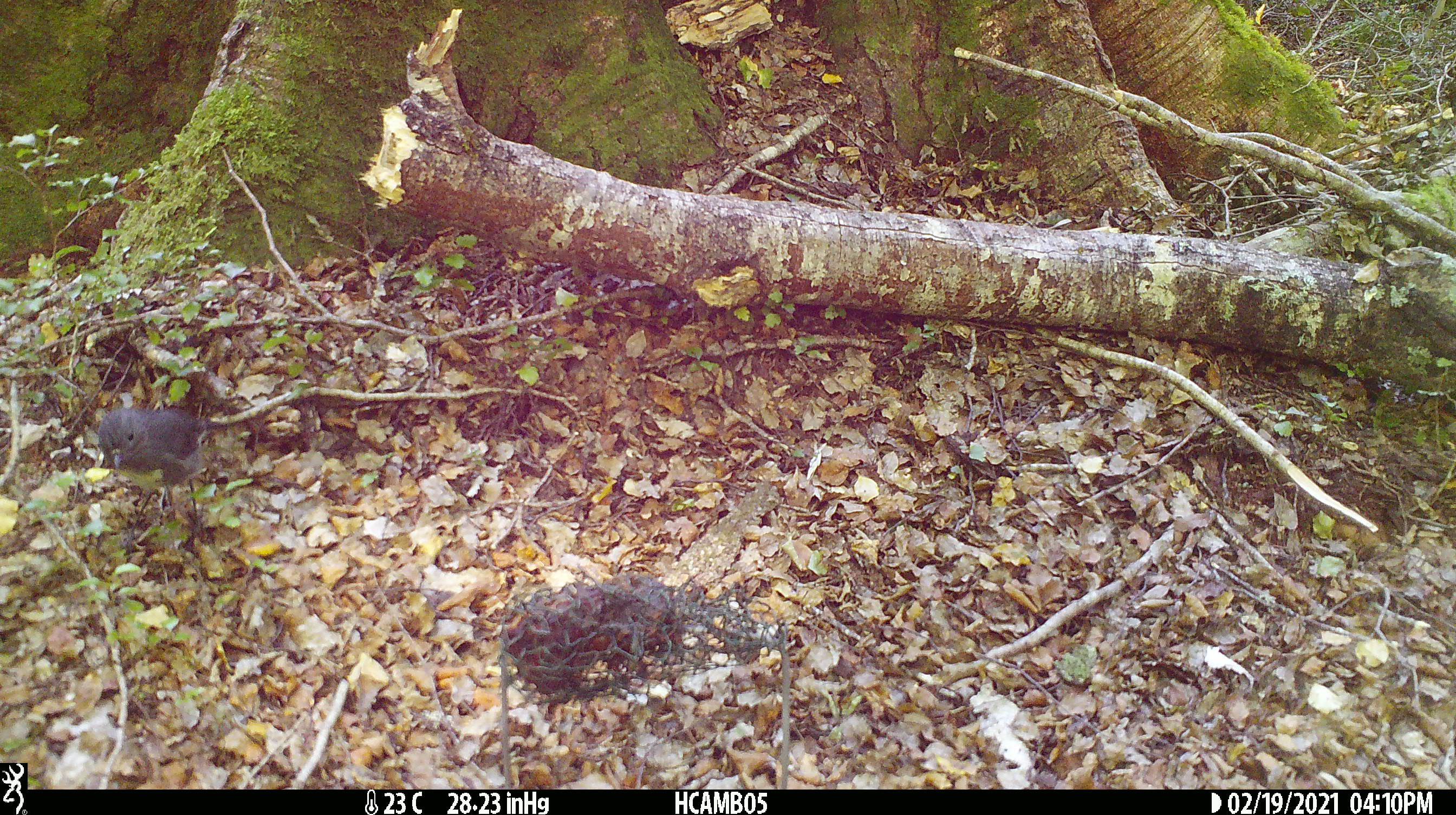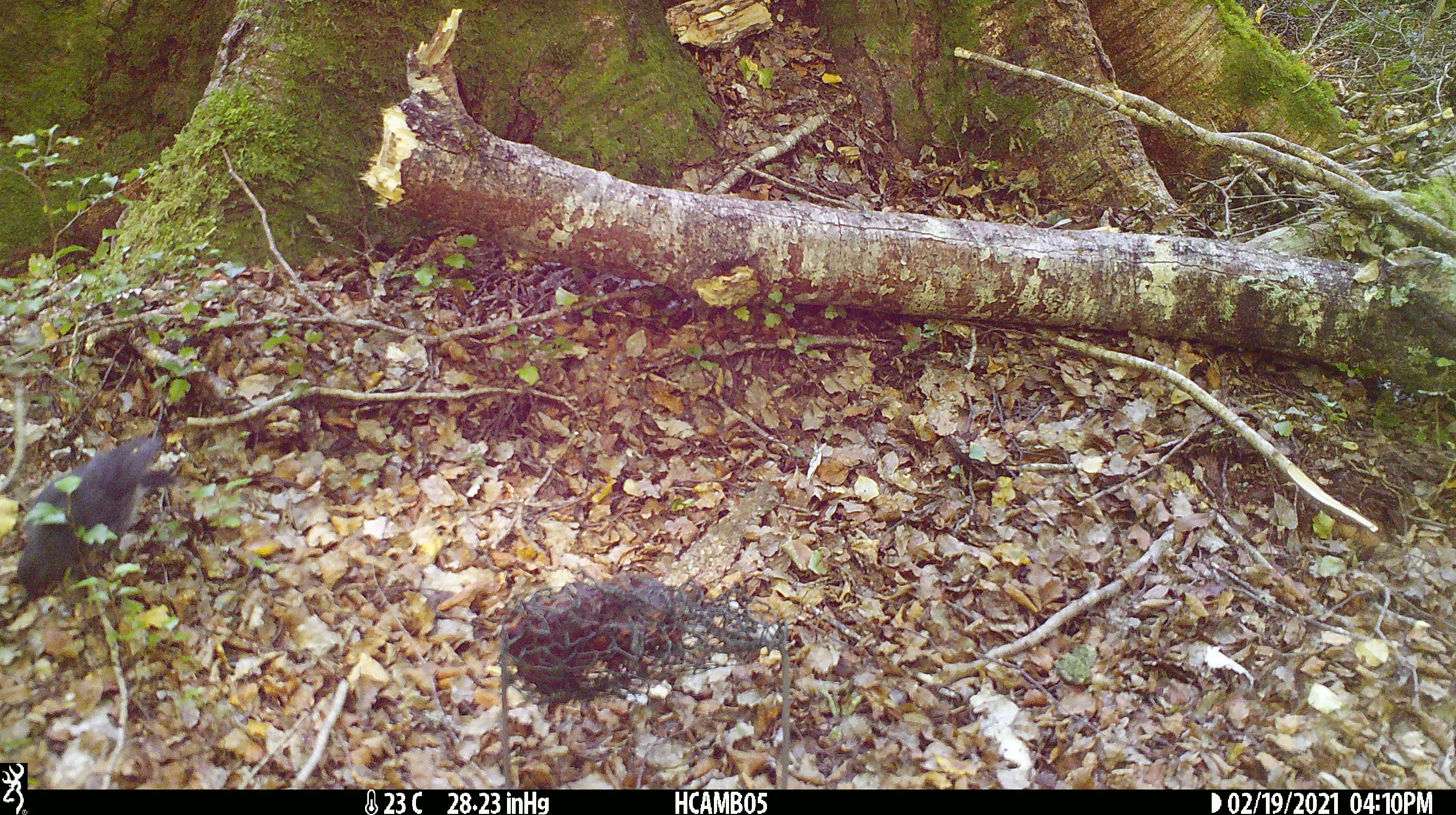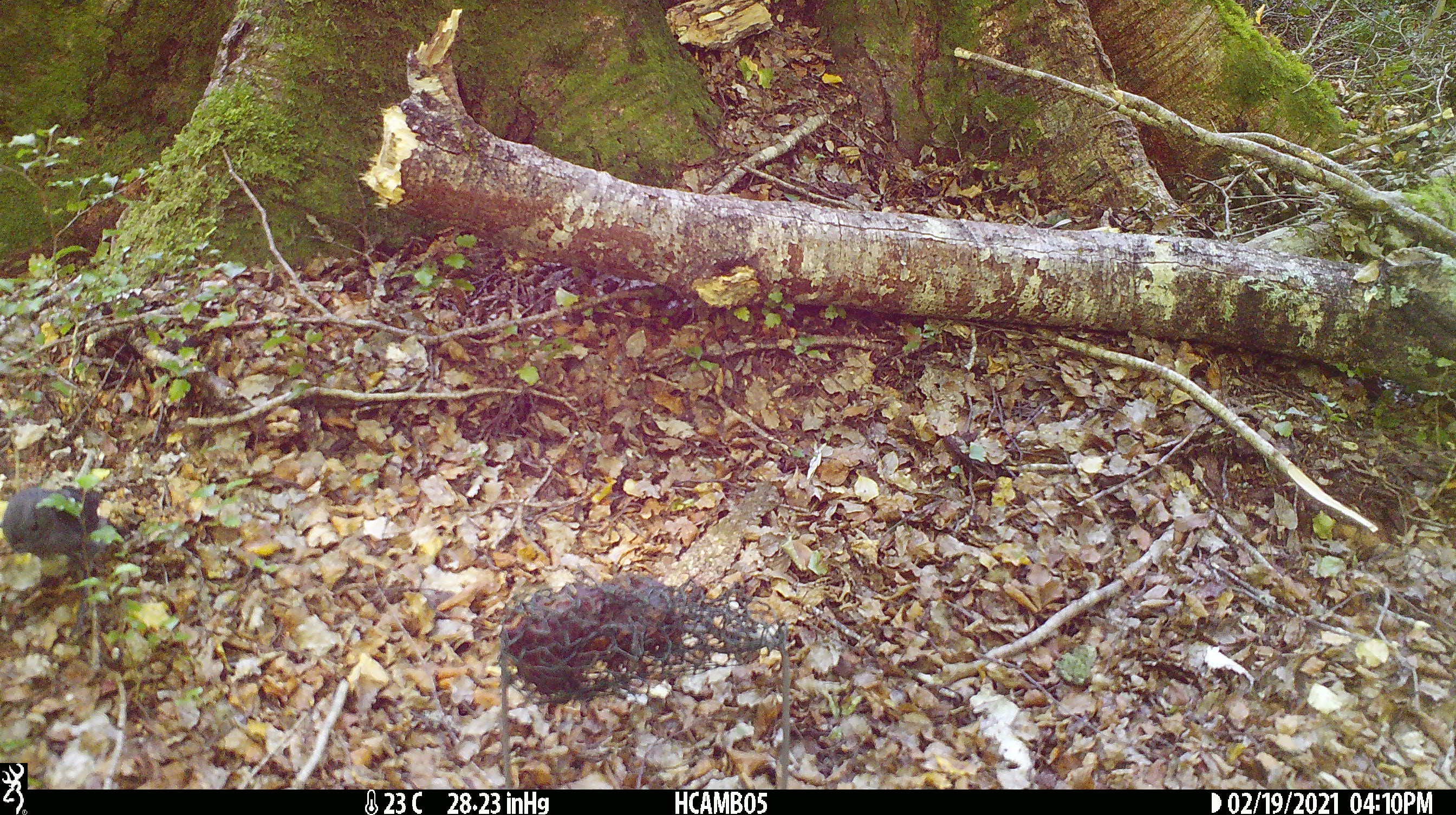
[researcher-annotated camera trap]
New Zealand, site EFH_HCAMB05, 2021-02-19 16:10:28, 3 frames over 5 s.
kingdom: Animalia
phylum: Chordata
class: Aves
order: Passeriformes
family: Petroicidae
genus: Petroica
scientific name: Petroica australis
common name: new zealand robin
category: robin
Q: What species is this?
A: Robin (new zealand robin) (Petroica australis).